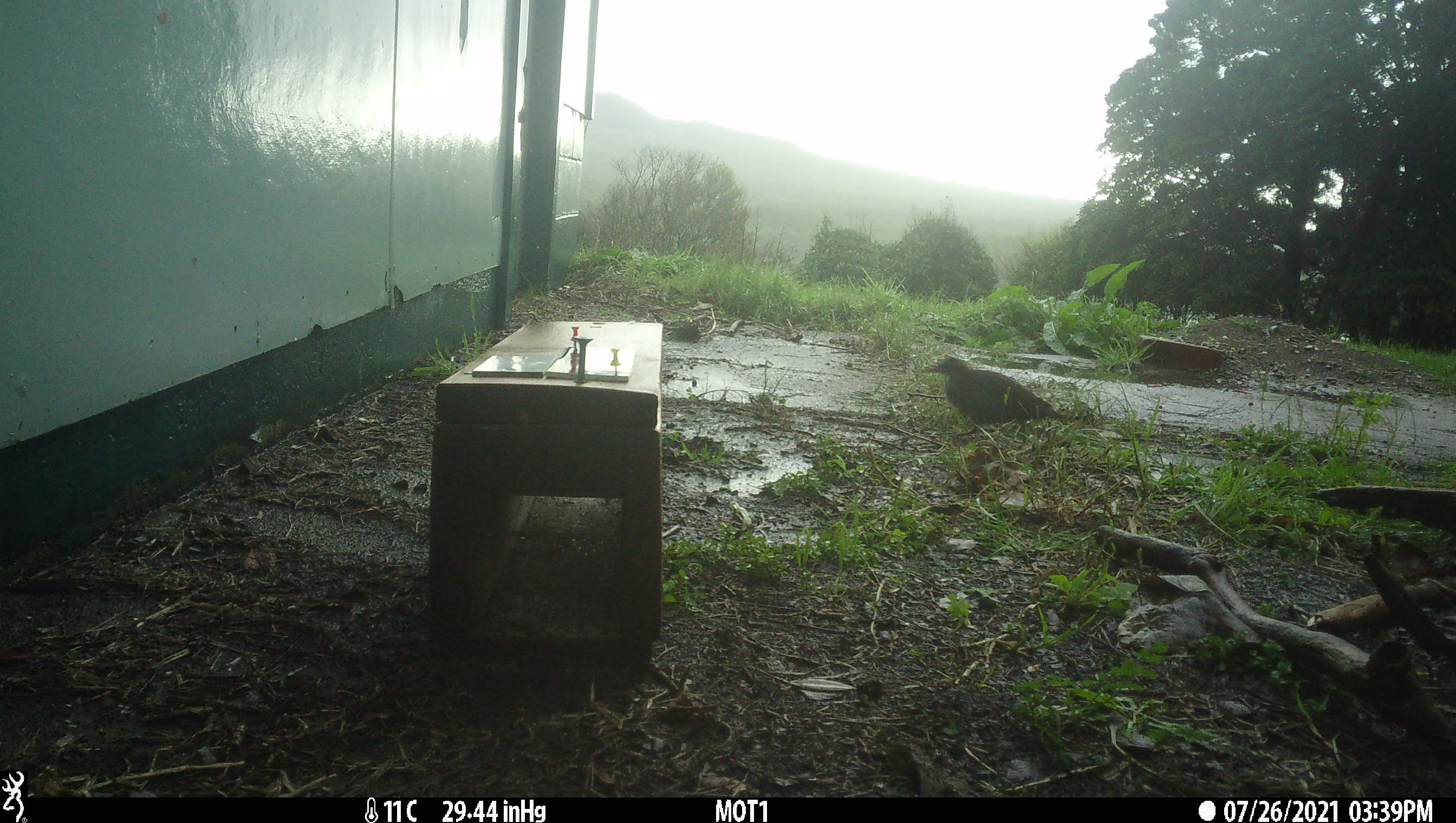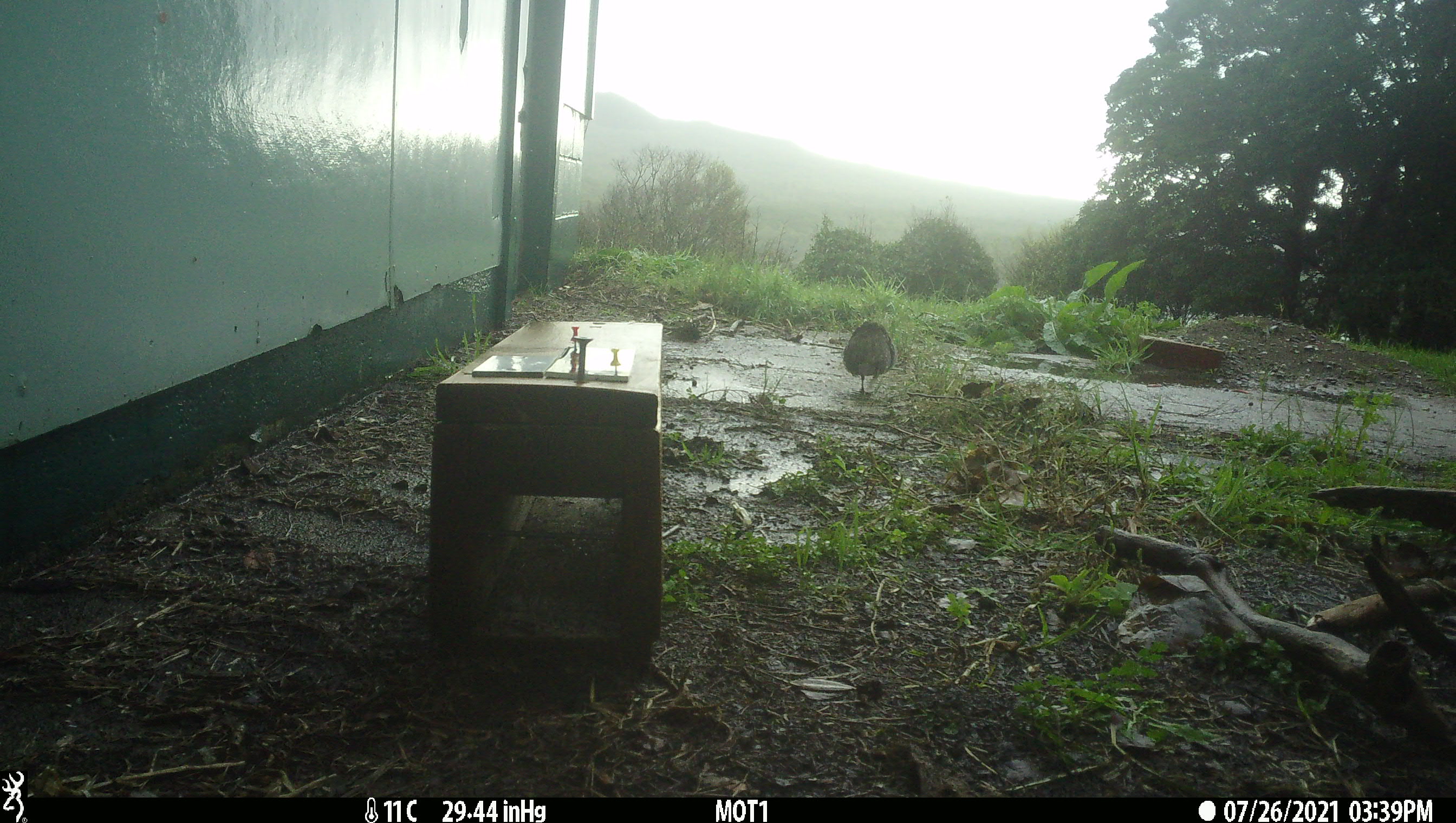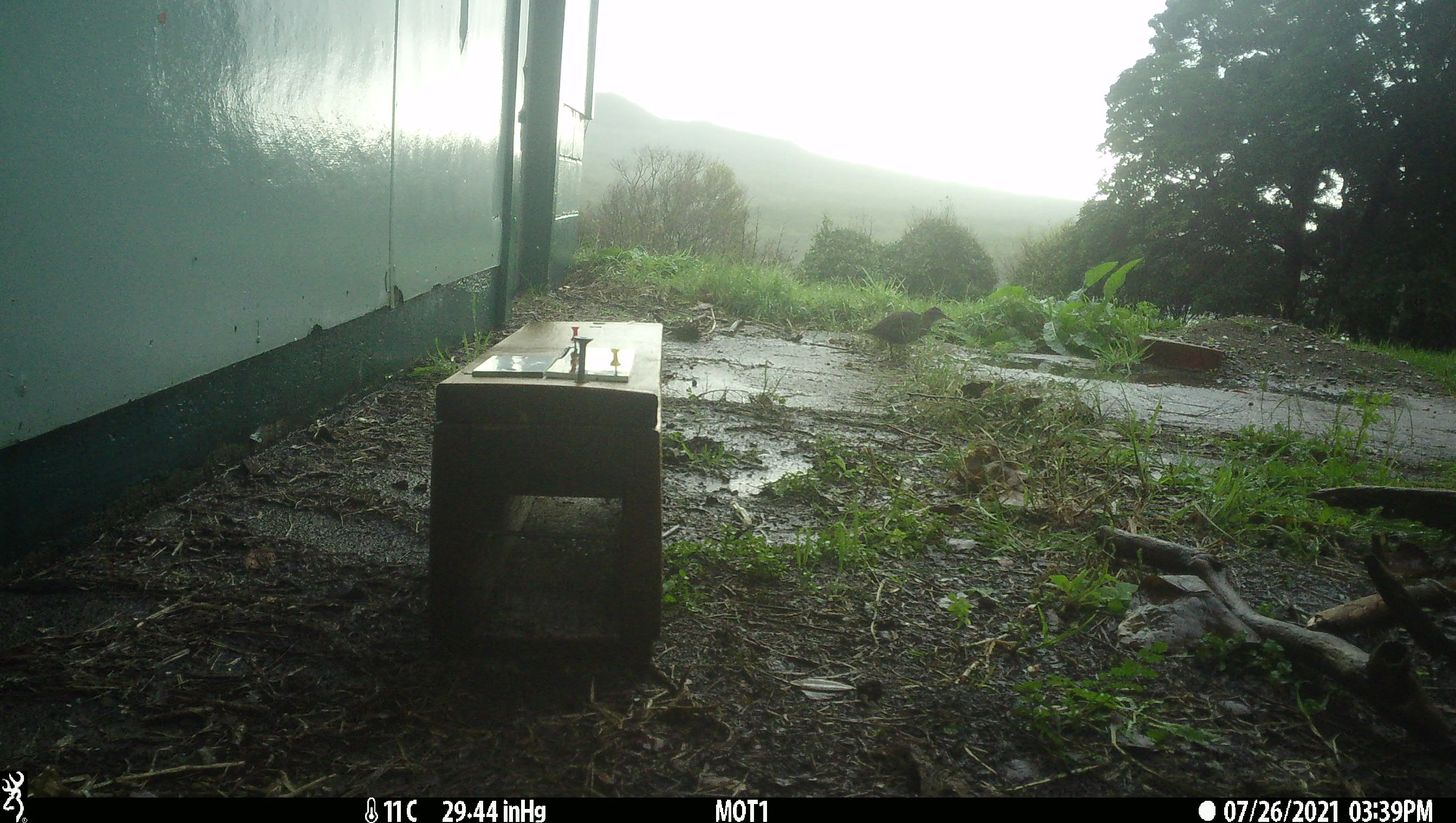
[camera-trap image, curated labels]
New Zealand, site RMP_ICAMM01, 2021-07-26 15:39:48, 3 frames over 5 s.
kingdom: Animalia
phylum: Chordata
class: Aves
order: Gruiformes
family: Rallidae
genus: Gallirallus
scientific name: Gallirallus philippensis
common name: buff-banded rail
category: banded rail